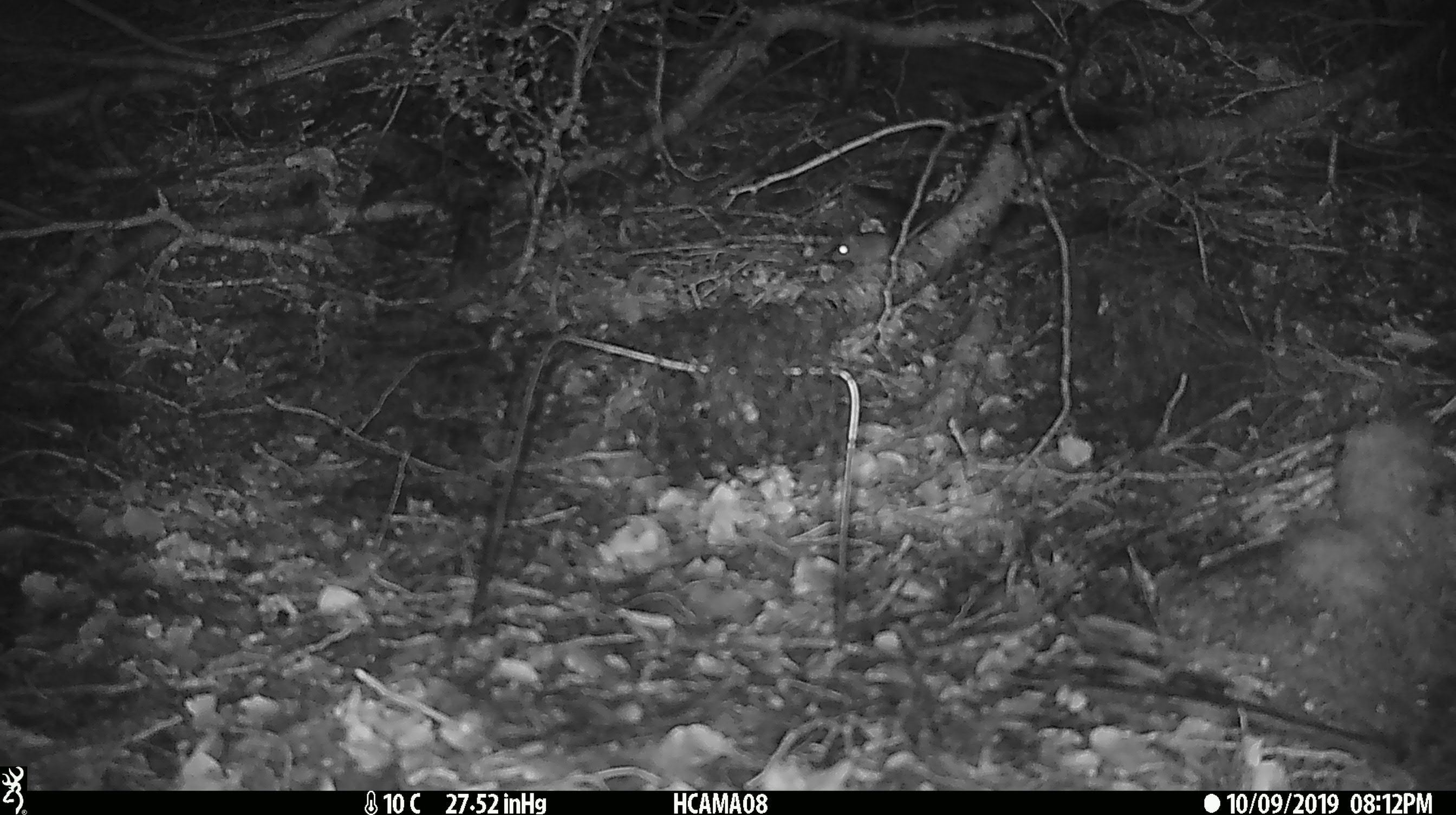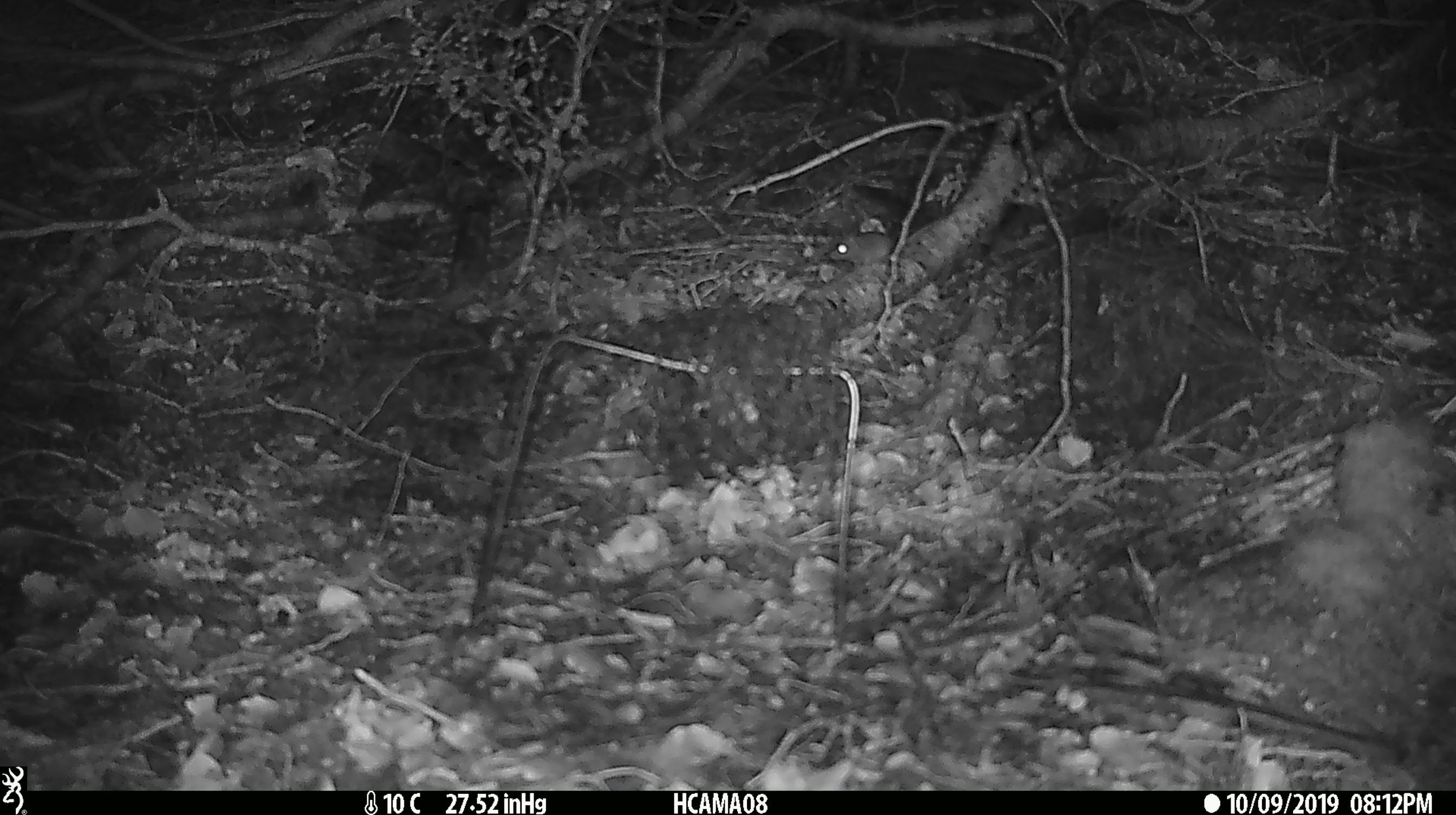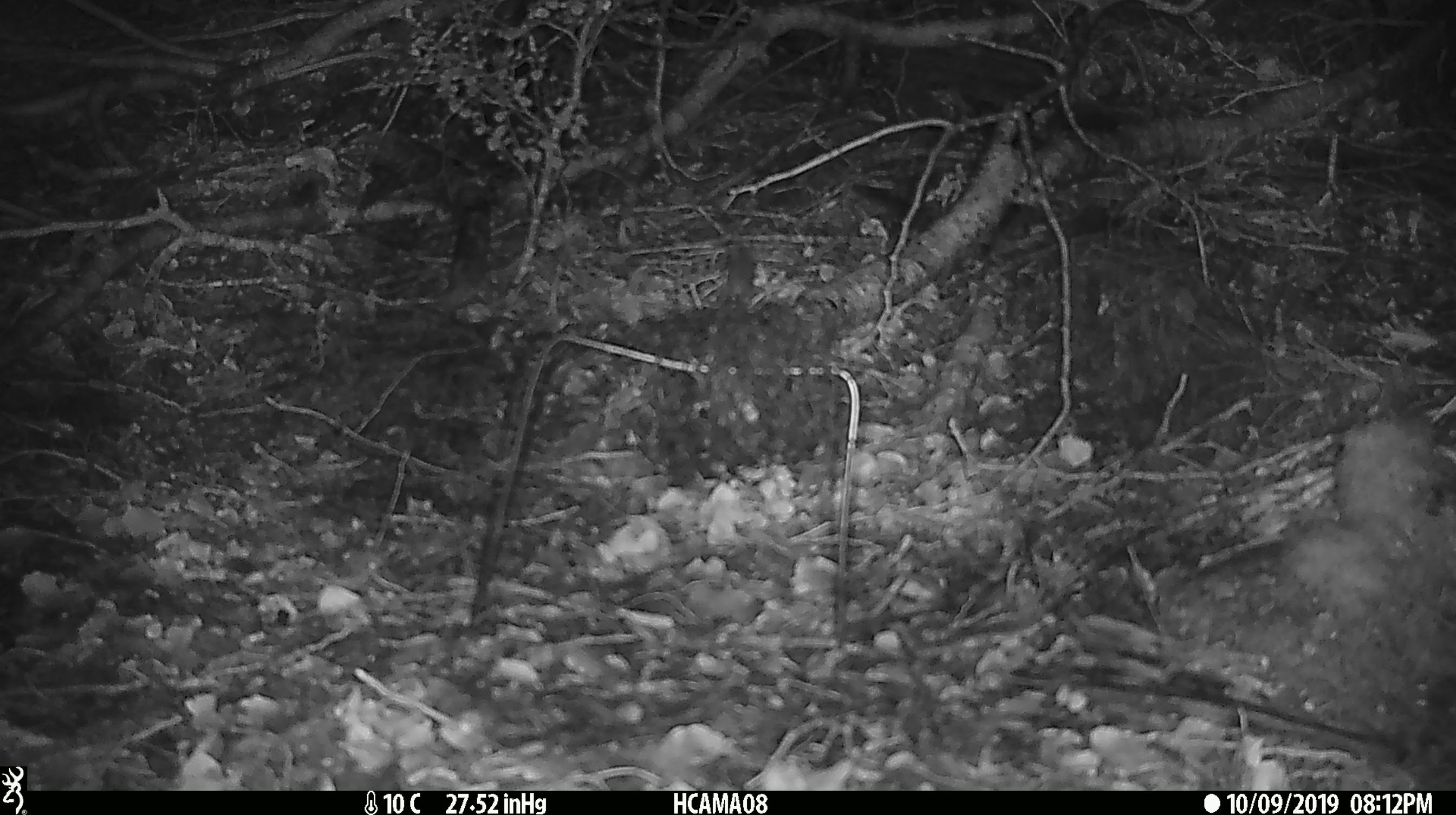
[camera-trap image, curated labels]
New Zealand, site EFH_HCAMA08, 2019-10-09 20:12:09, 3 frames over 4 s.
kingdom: Animalia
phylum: Chordata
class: Mammalia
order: Rodentia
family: Muridae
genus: Mus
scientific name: Mus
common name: mouse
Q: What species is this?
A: Mouse (Mus).